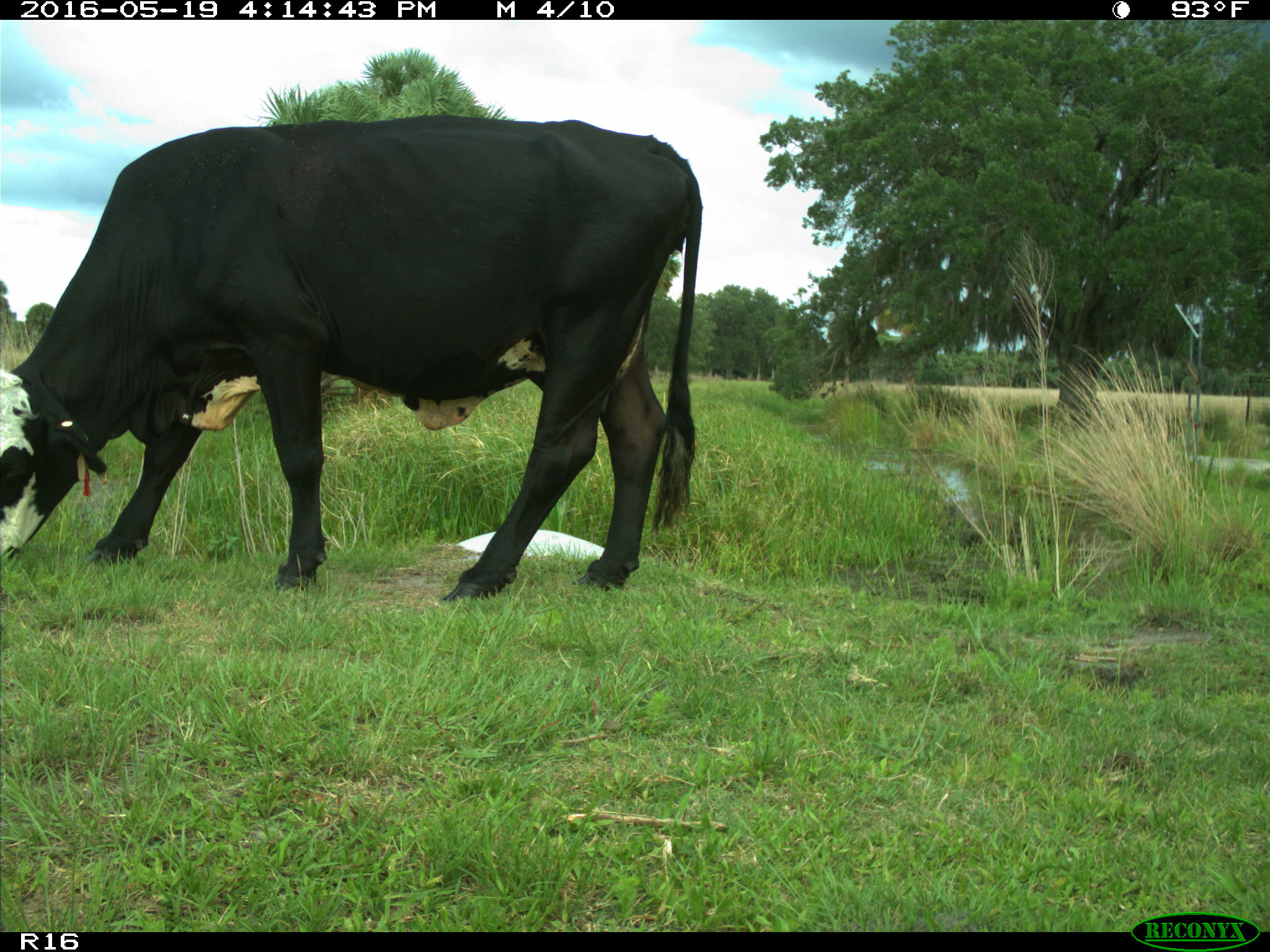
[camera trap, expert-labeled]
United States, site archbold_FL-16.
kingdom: Animalia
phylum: Chordata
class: Mammalia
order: Artiodactyla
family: Bovidae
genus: Bos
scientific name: Bos taurus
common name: domestic cow